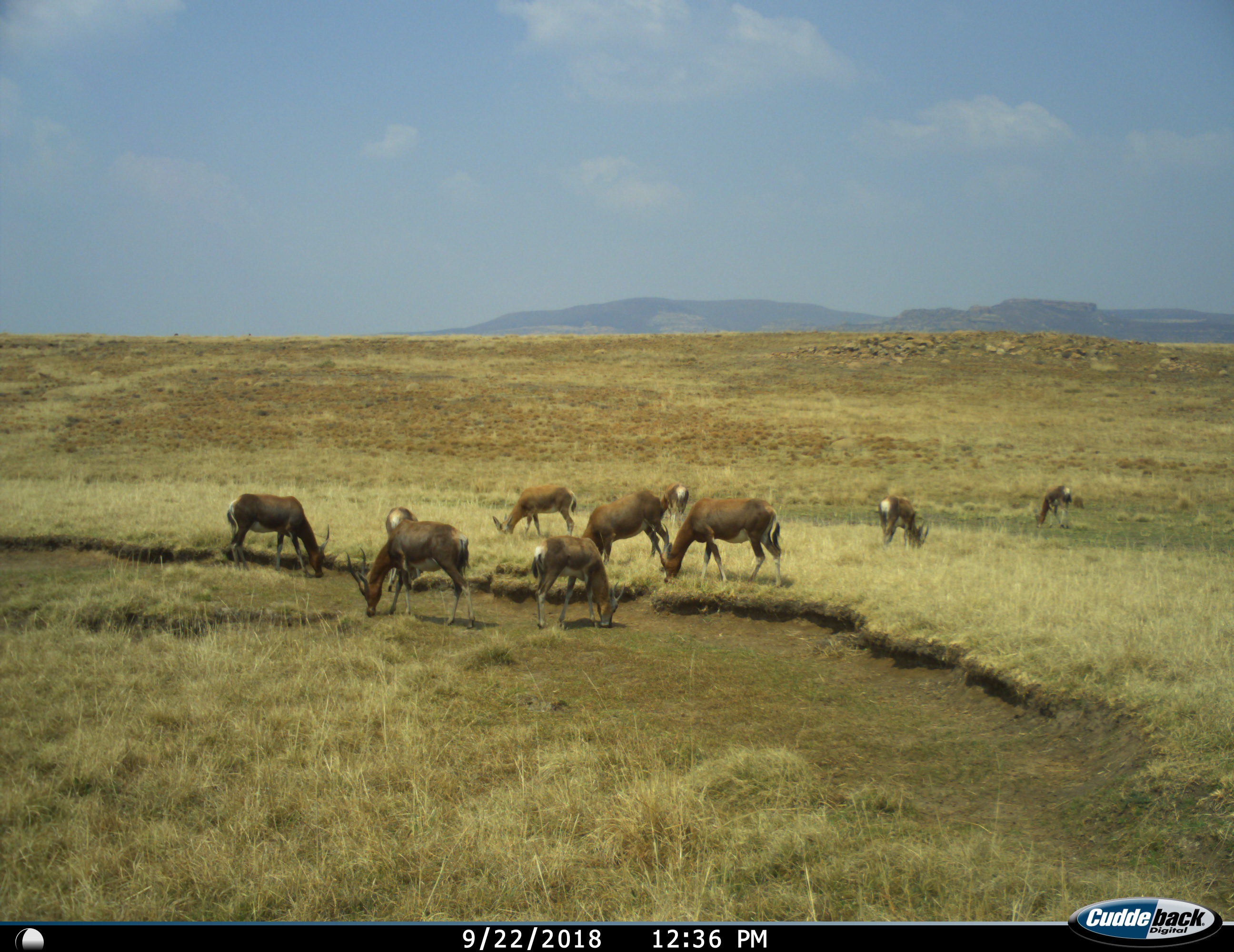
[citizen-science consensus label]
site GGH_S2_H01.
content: unidentified animal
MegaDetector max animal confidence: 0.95